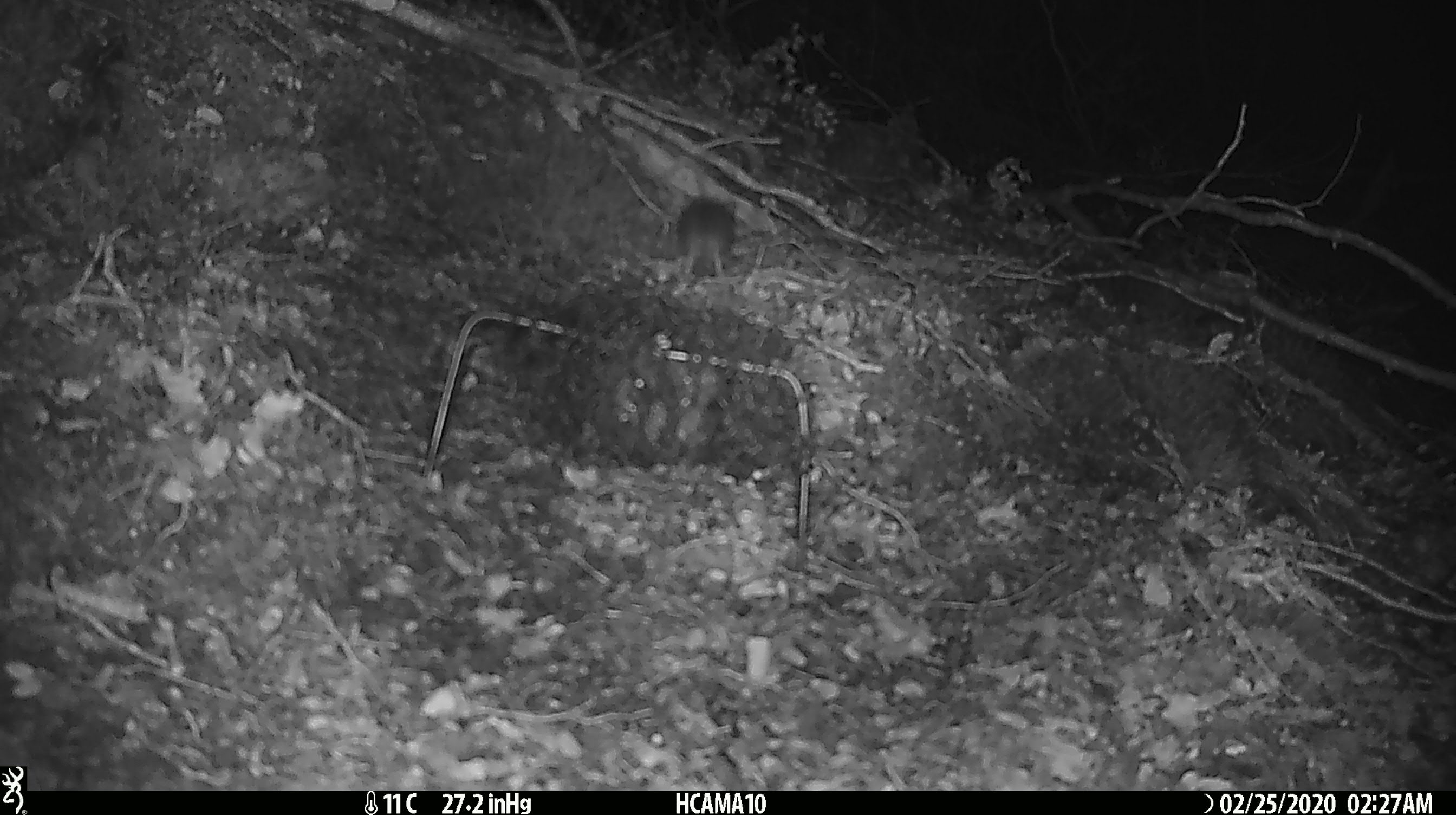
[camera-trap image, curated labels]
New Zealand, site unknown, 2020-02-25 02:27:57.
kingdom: Animalia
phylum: Chordata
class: Mammalia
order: Rodentia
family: Muridae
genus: Mus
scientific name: Mus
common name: mouse